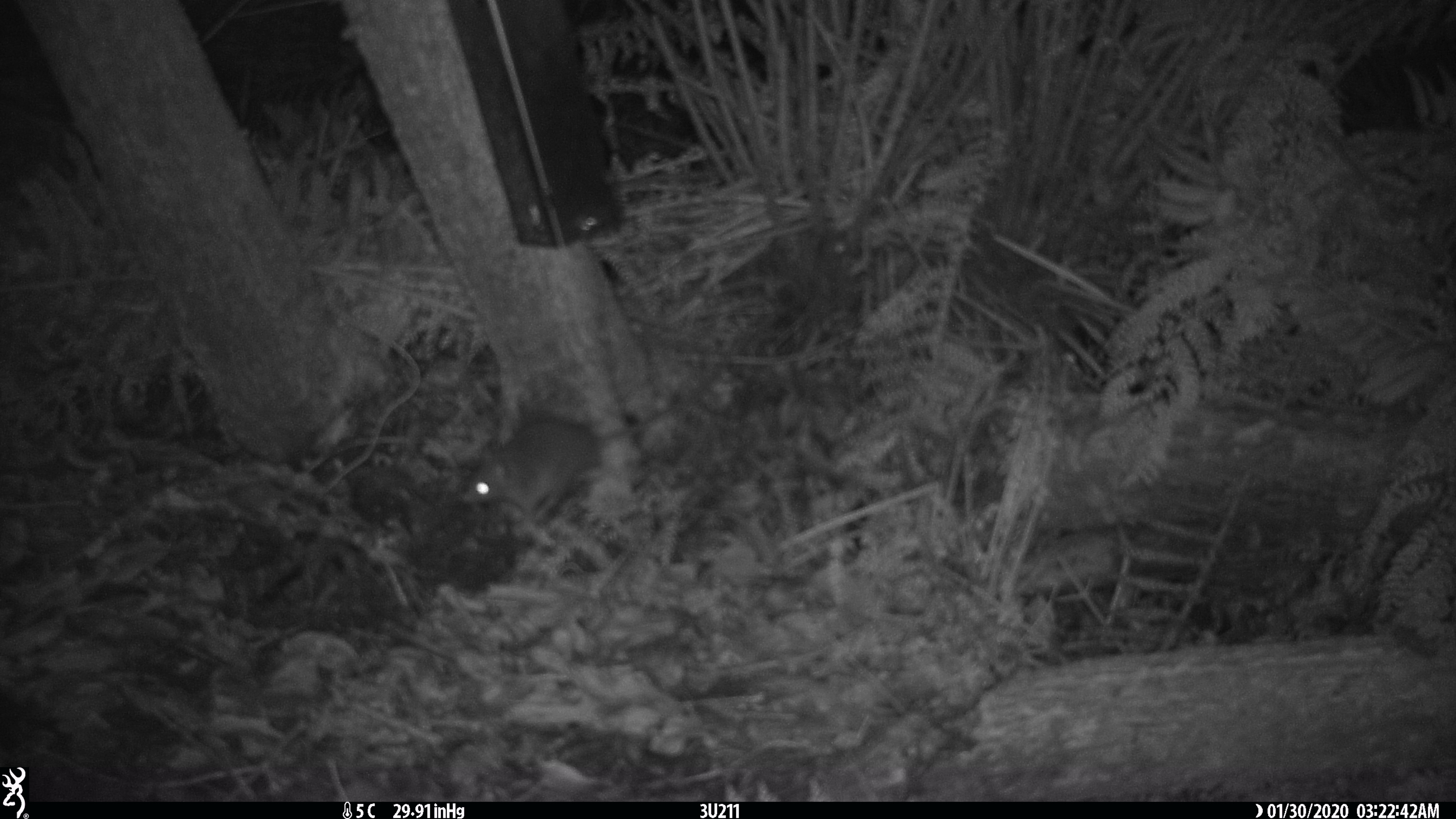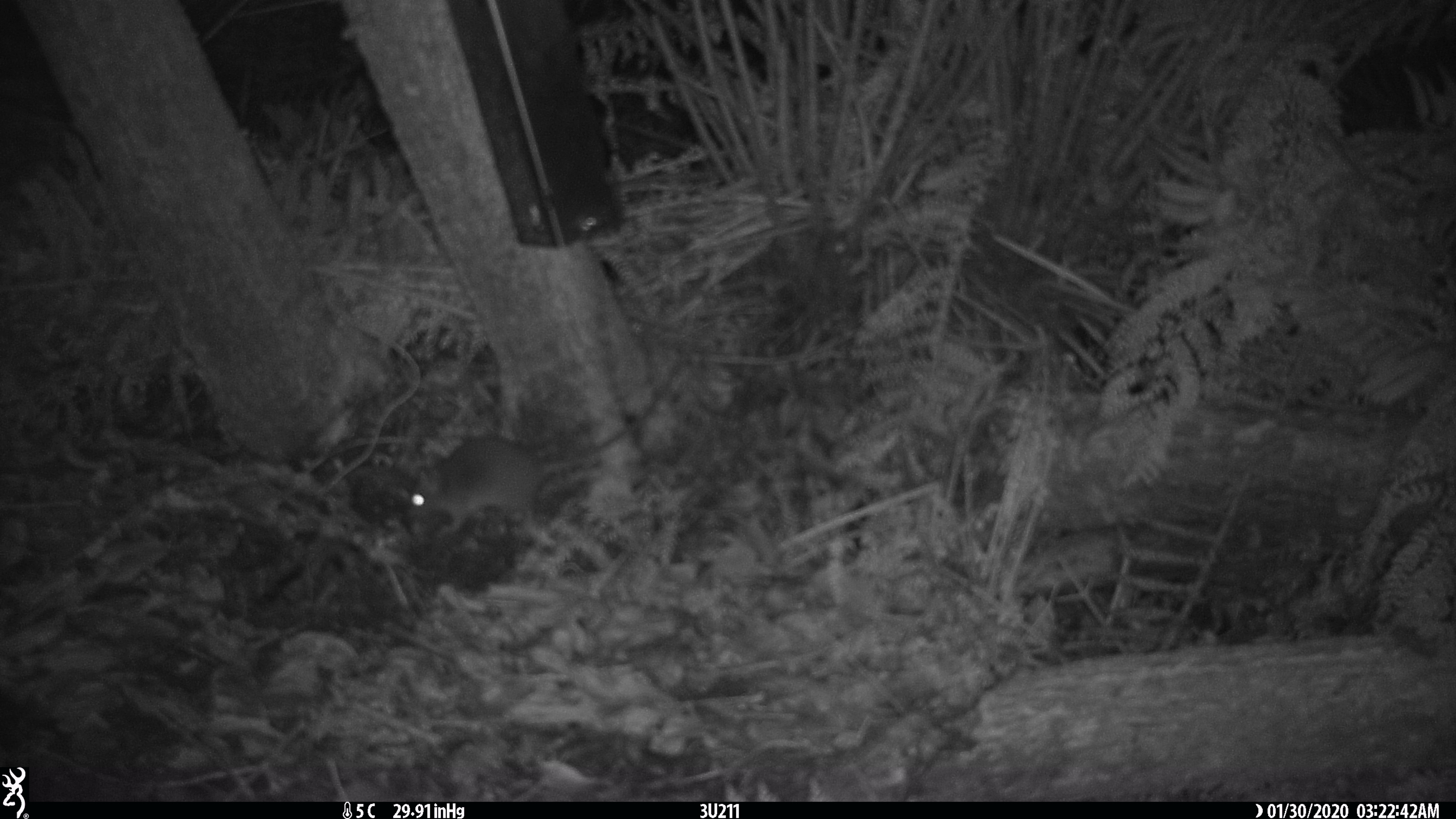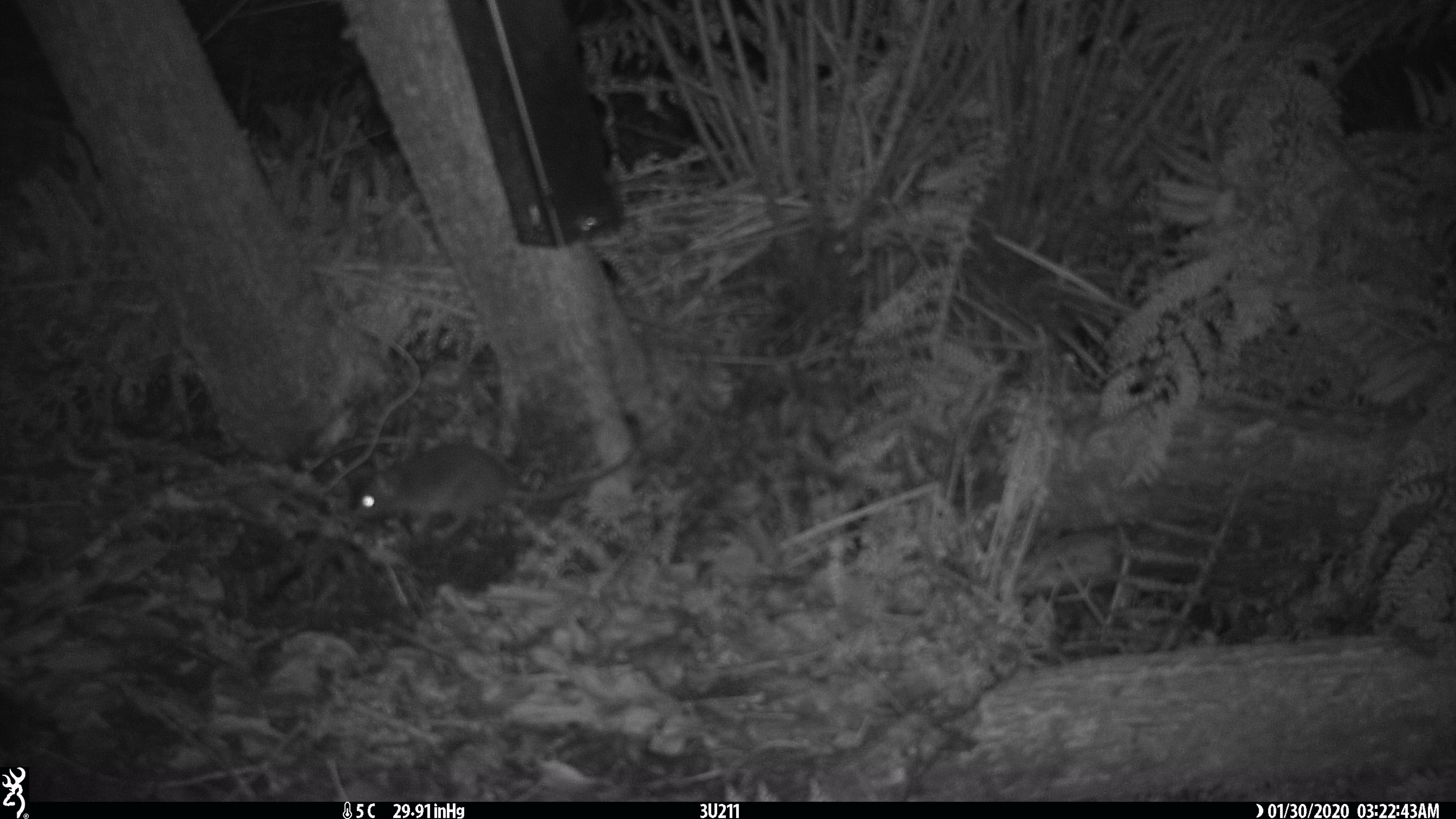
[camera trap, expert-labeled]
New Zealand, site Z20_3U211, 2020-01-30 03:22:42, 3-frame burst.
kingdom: Animalia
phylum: Chordata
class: Mammalia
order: Rodentia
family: Muridae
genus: Rattus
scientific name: Rattus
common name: rat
Rat (Rattus).